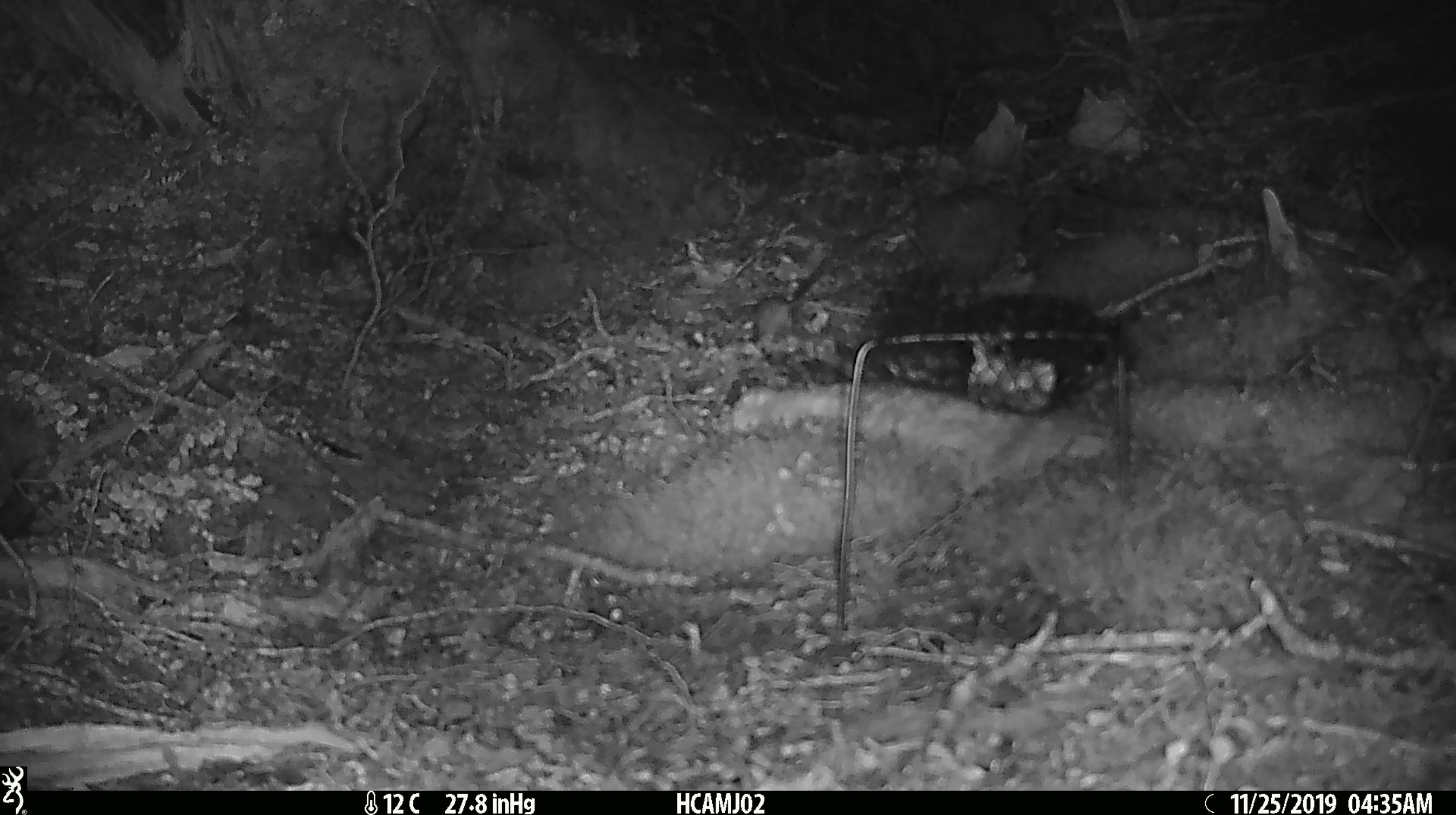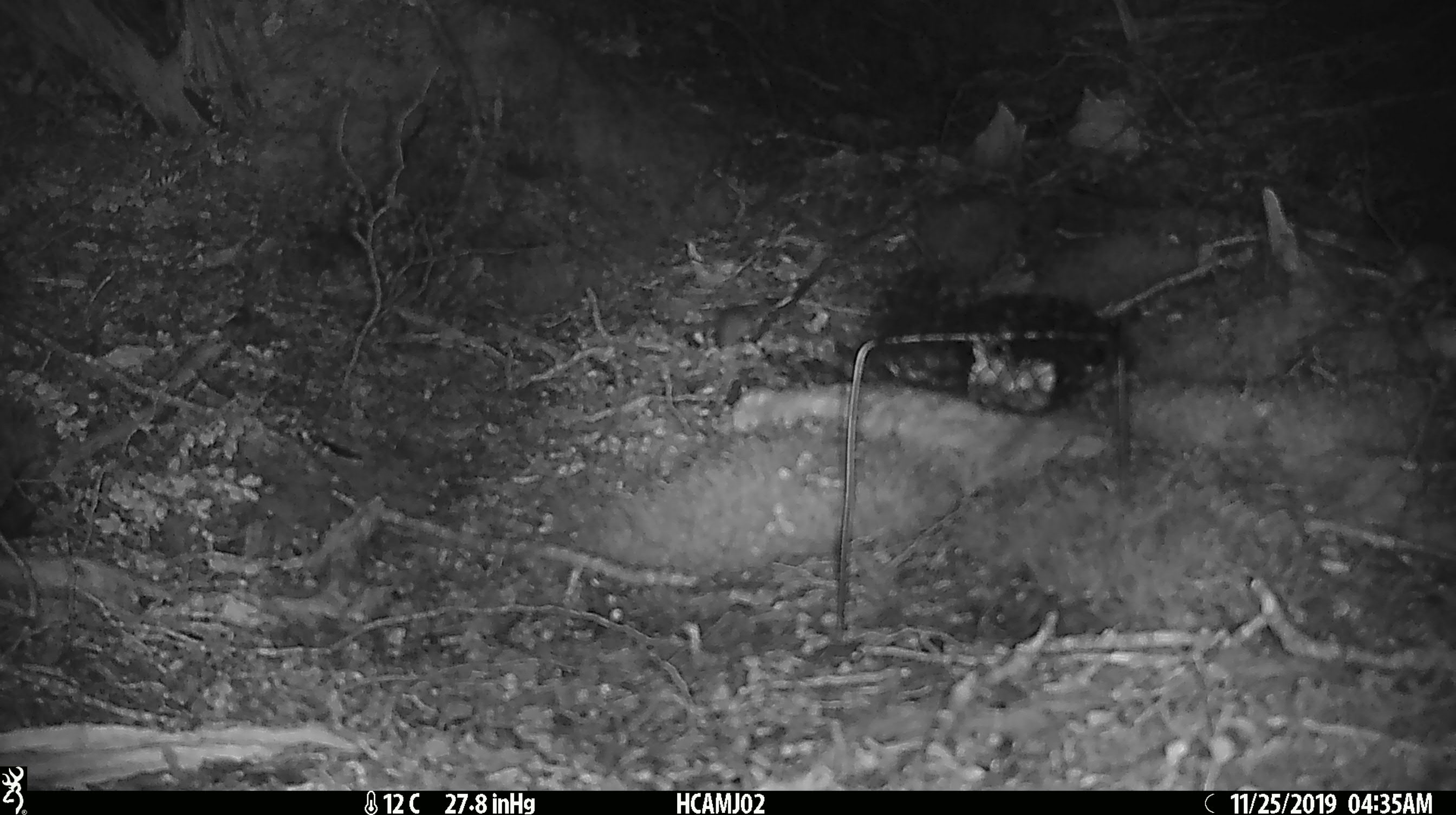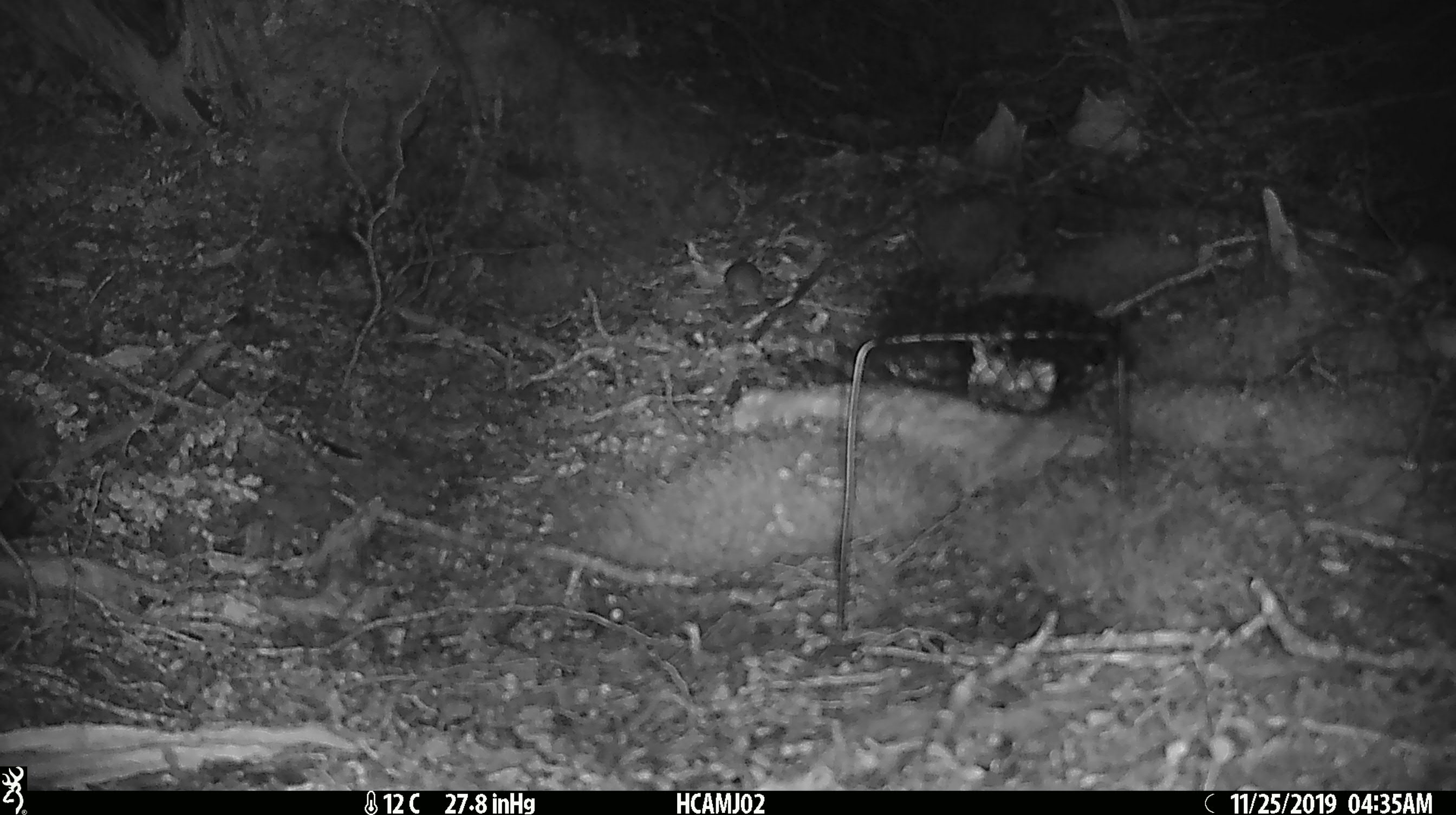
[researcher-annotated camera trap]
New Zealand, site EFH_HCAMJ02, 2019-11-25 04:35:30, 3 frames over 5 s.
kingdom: Animalia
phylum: Chordata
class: Mammalia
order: Rodentia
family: Muridae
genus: Mus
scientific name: Mus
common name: mouse